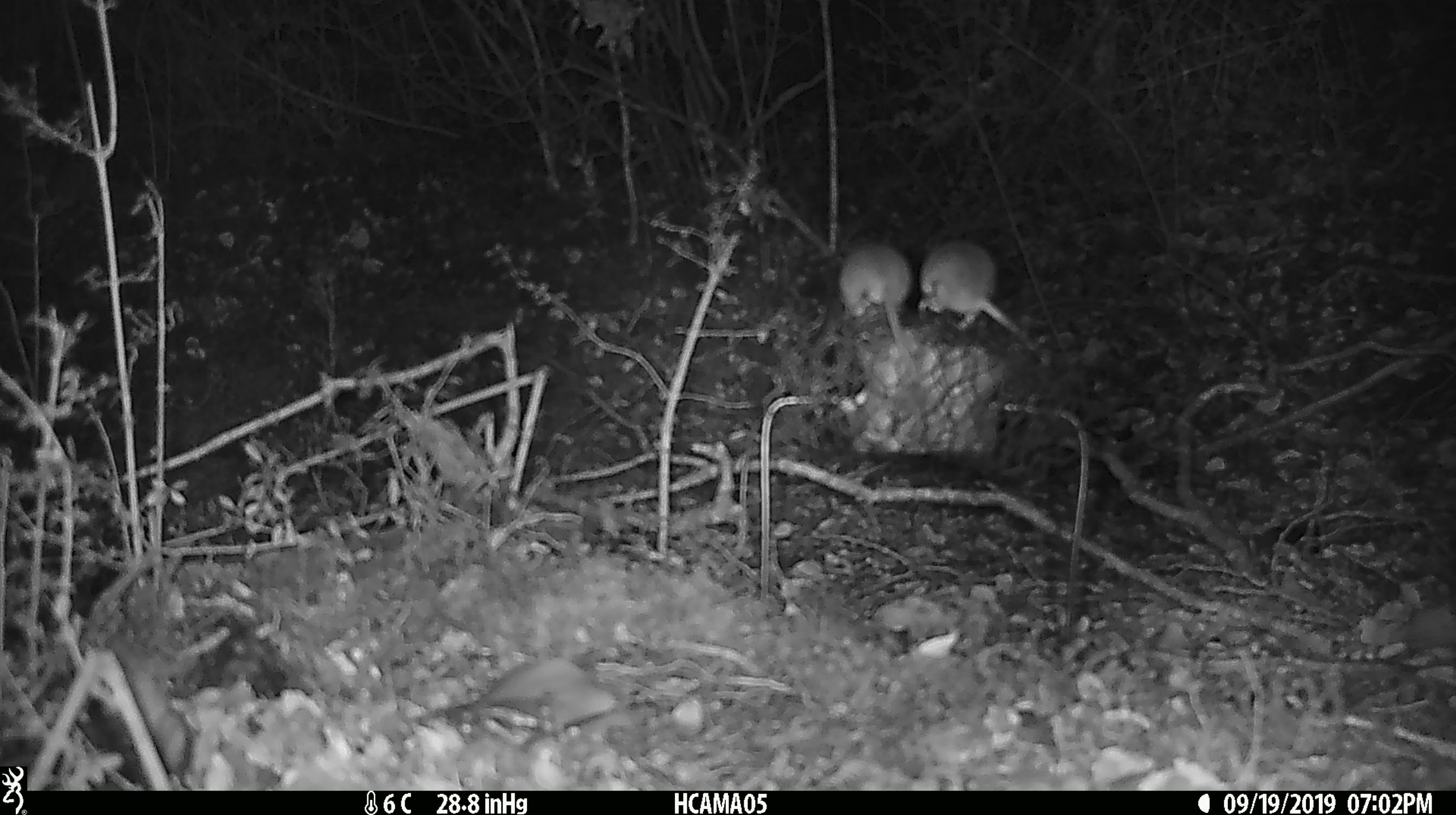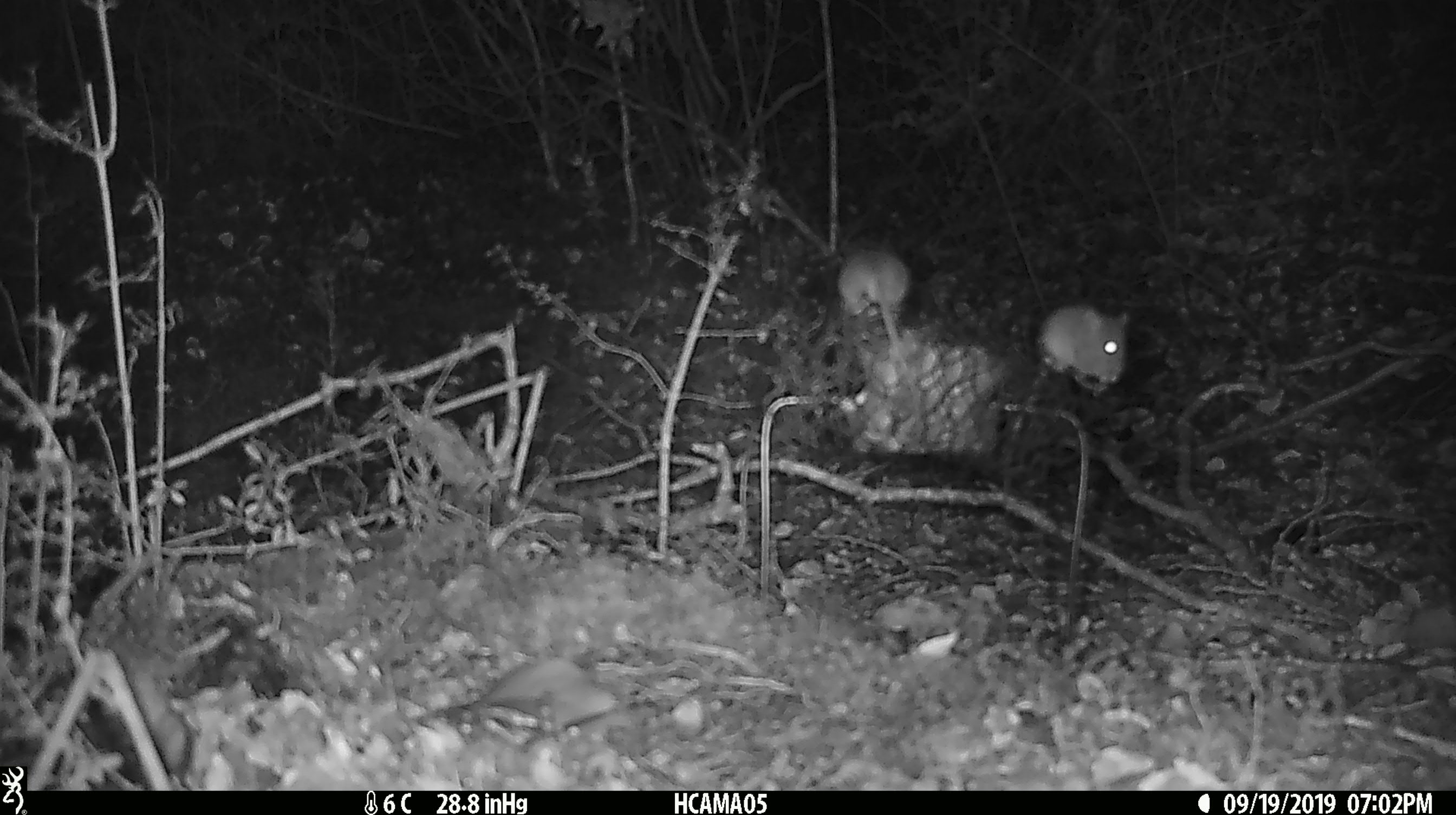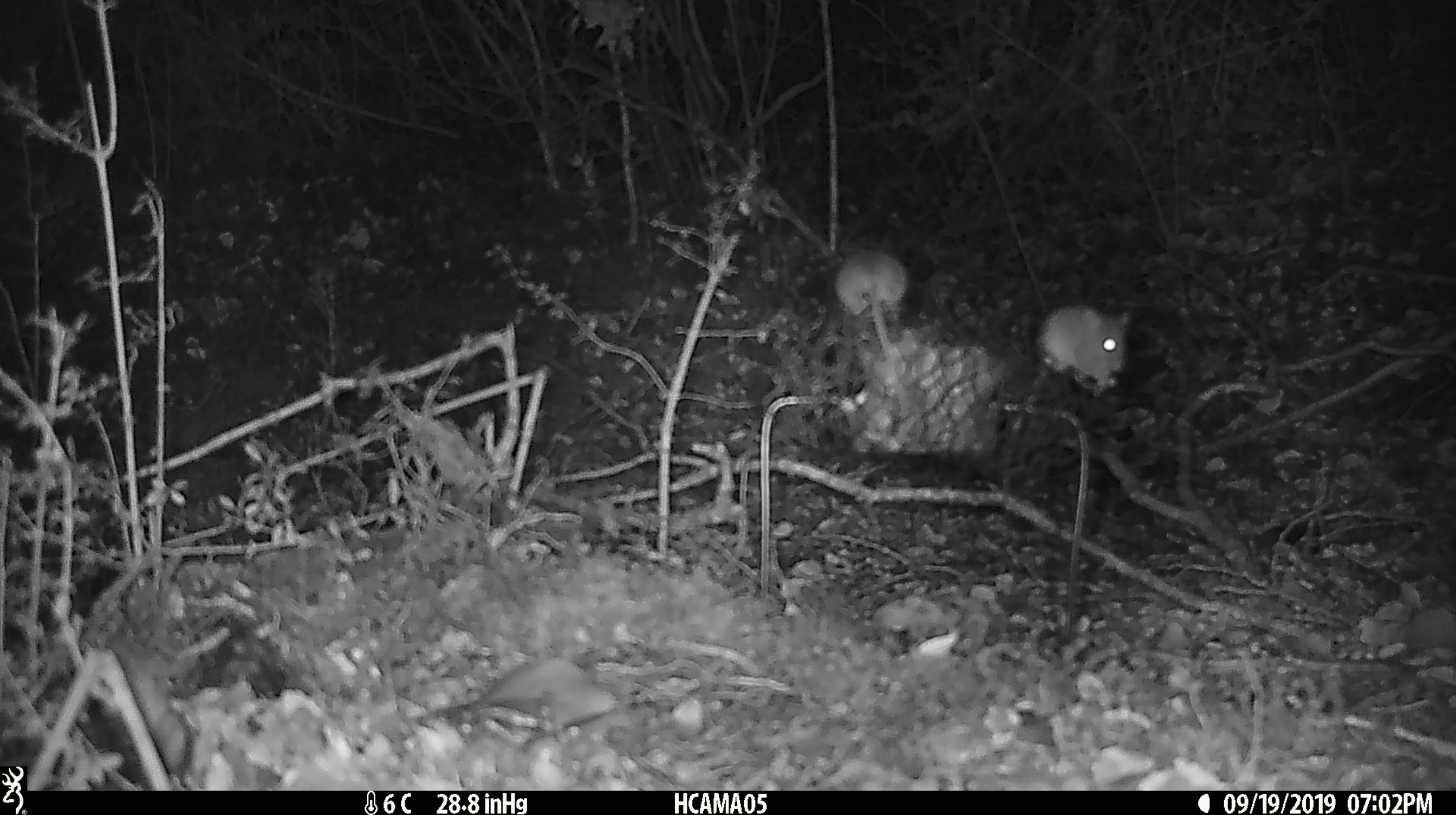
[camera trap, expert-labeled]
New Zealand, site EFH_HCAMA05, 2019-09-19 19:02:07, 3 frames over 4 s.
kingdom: Animalia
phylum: Chordata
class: Mammalia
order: Rodentia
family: Muridae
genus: Mus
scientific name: Mus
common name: mouse